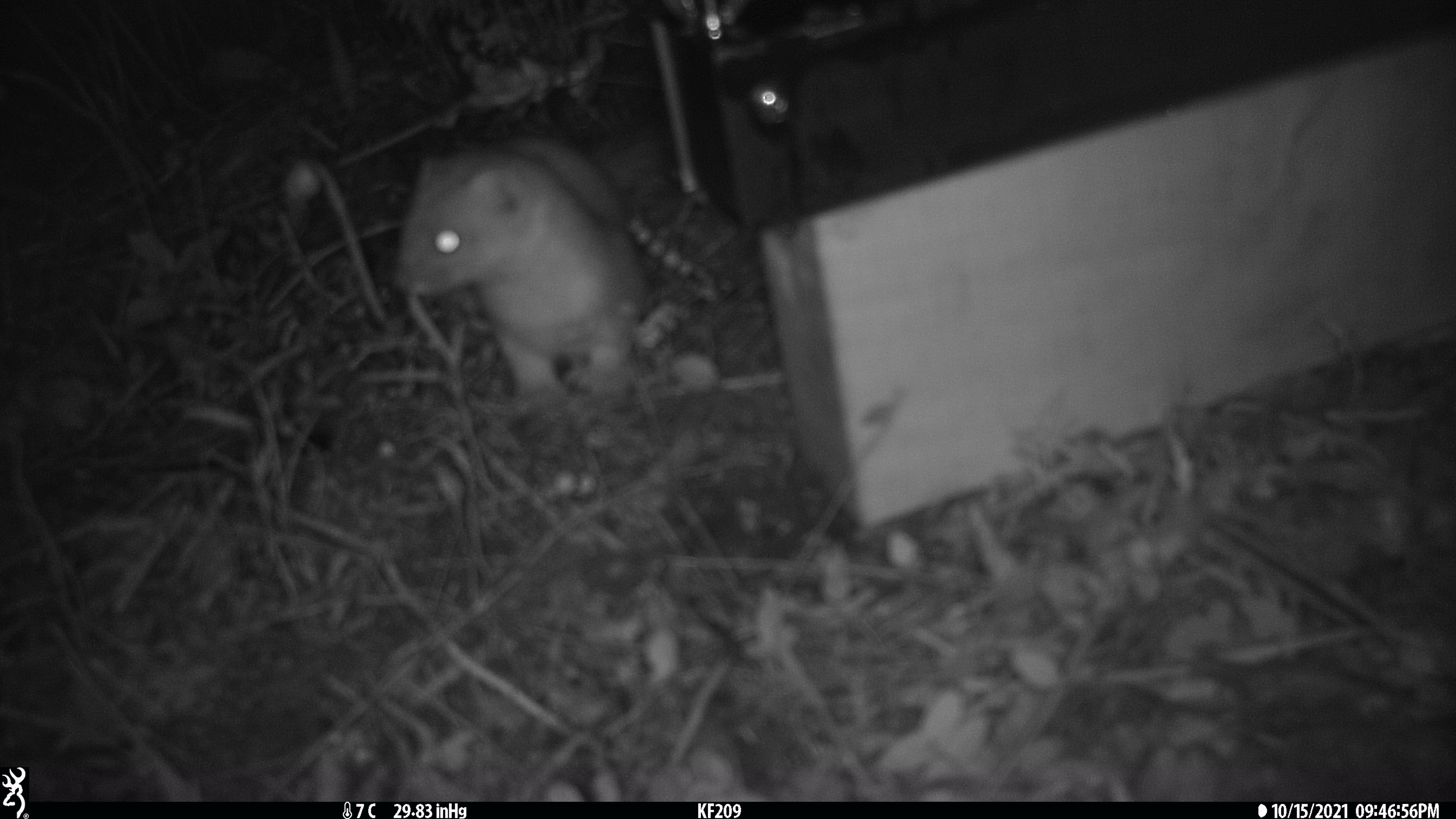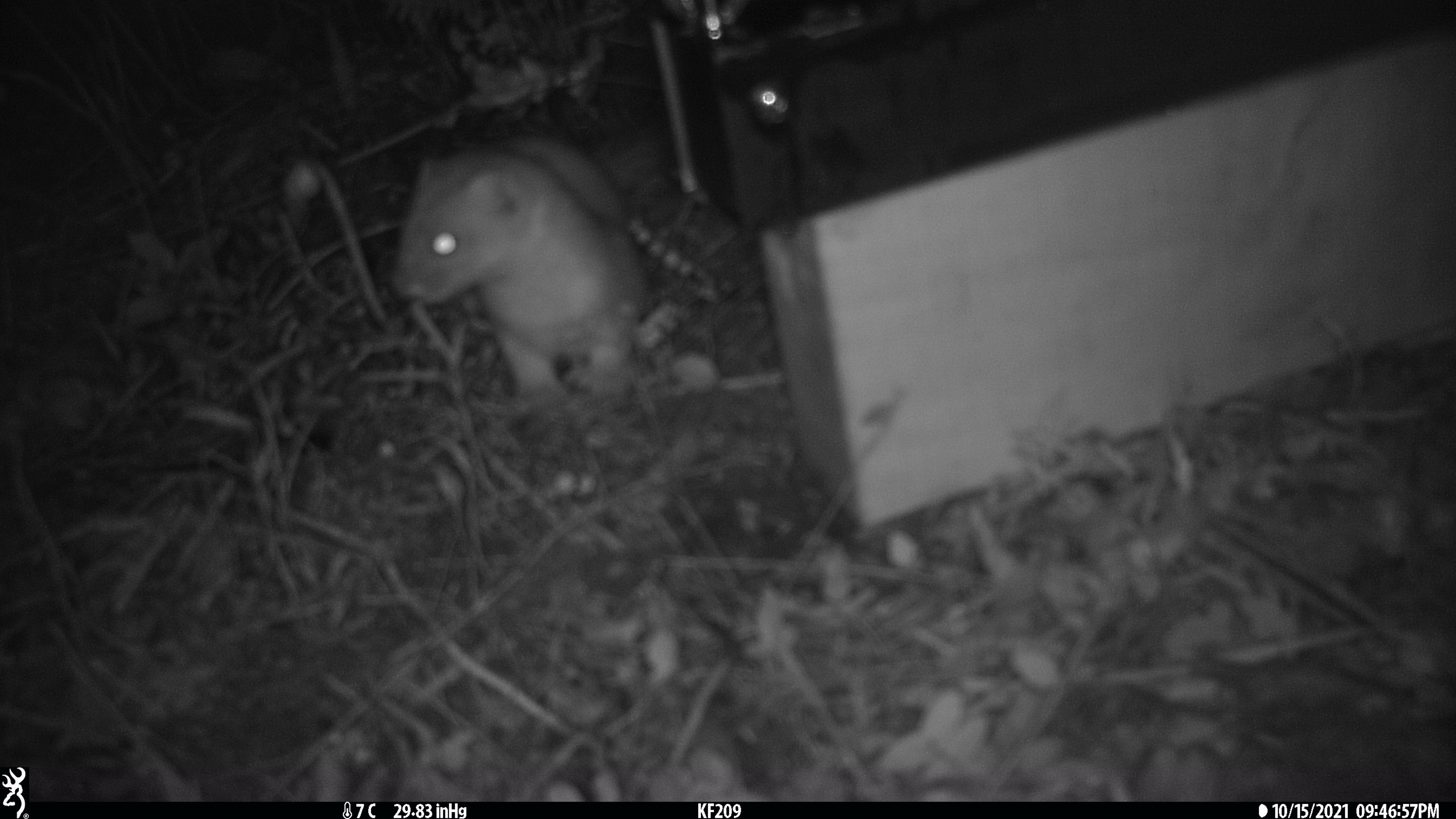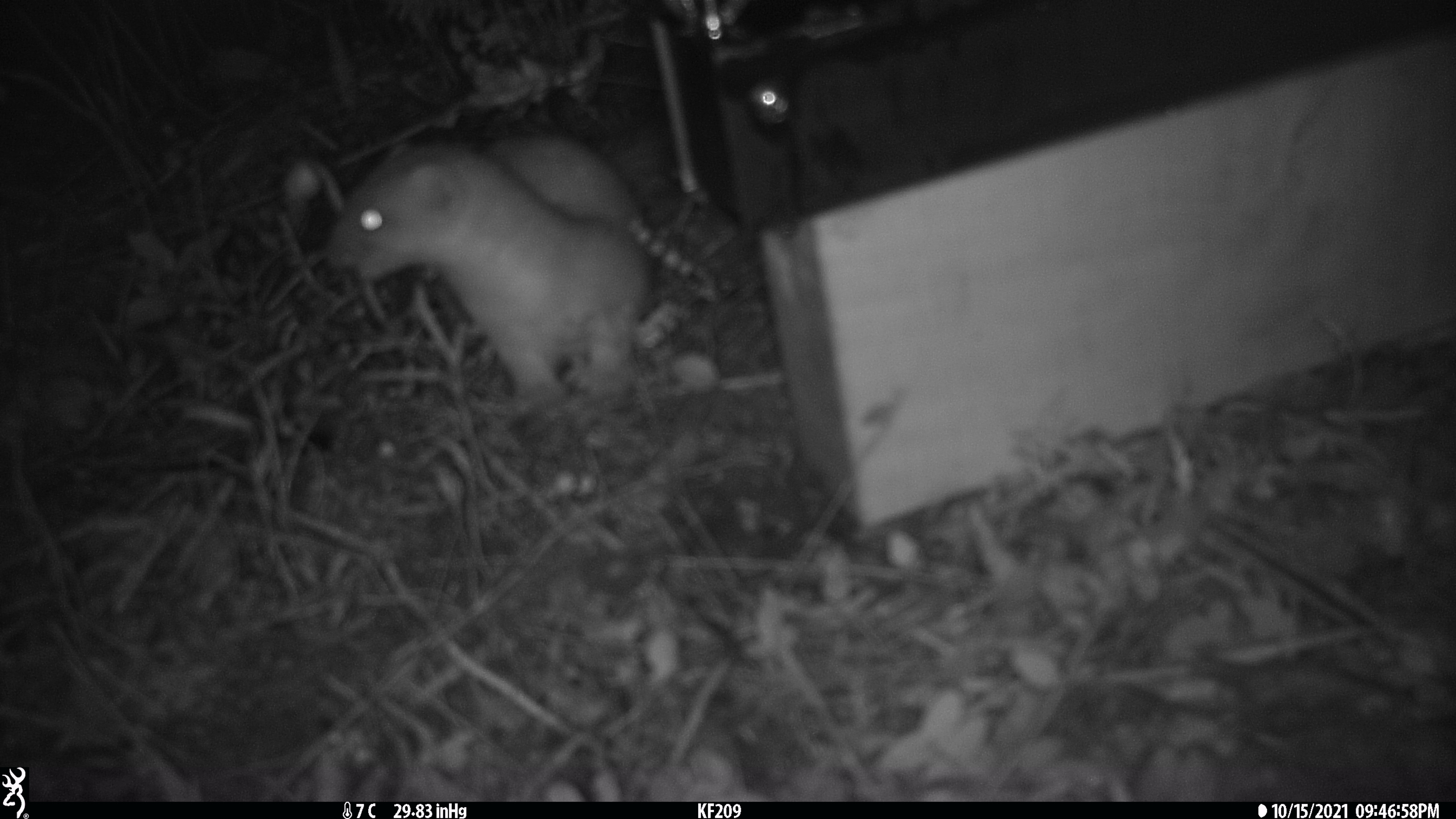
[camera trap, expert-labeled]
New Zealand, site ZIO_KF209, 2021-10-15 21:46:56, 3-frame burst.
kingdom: Animalia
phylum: Chordata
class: Mammalia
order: Carnivora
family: Mustelidae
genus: Mustela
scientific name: Mustela erminea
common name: stoat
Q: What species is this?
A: Stoat (Mustela erminea).